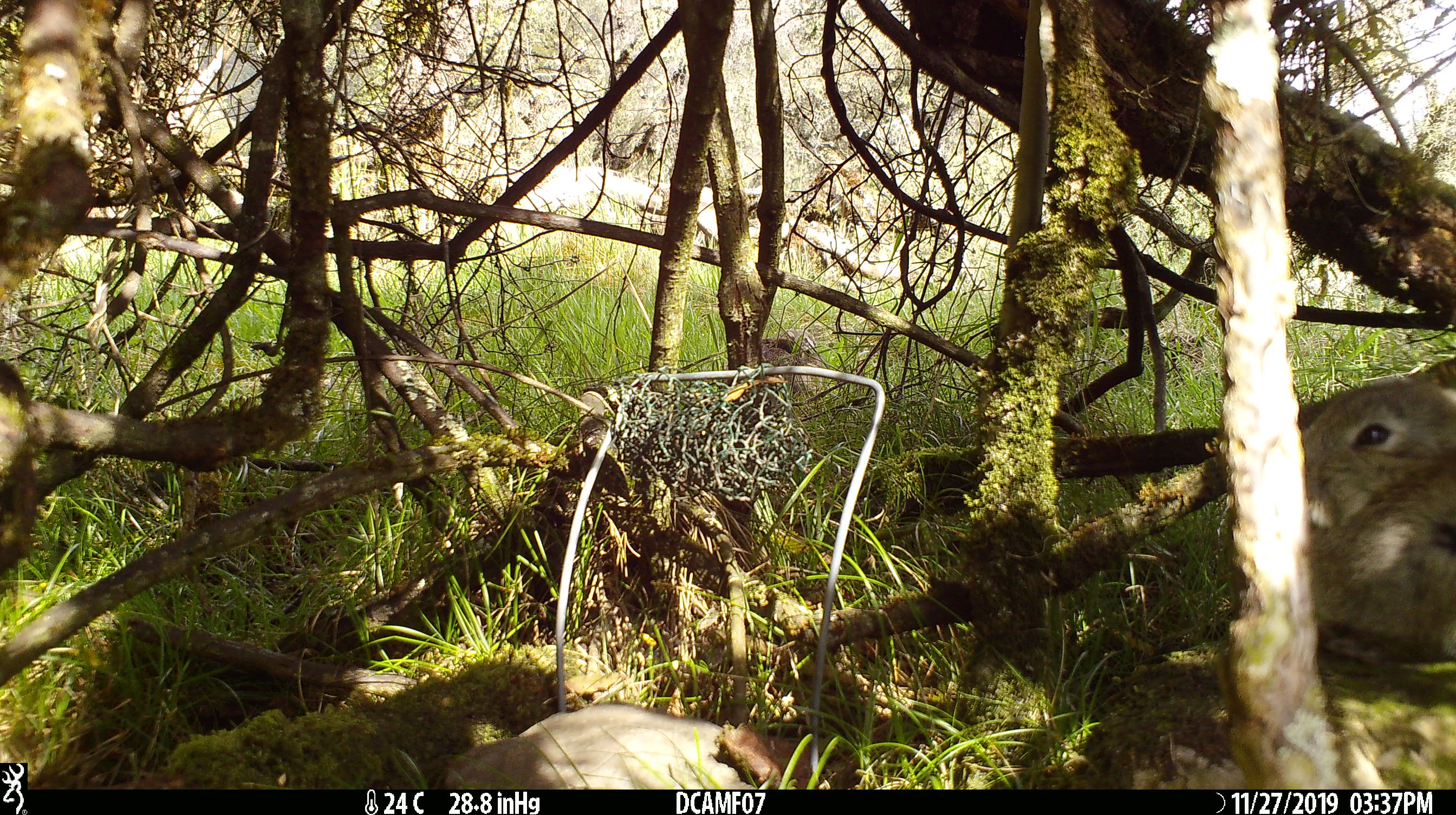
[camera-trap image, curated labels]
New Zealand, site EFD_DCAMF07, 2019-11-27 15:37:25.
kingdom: Animalia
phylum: Chordata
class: Mammalia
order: Lagomorpha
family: Leporidae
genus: Oryctolagus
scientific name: Oryctolagus cuniculus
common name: european rabbit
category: rabbit